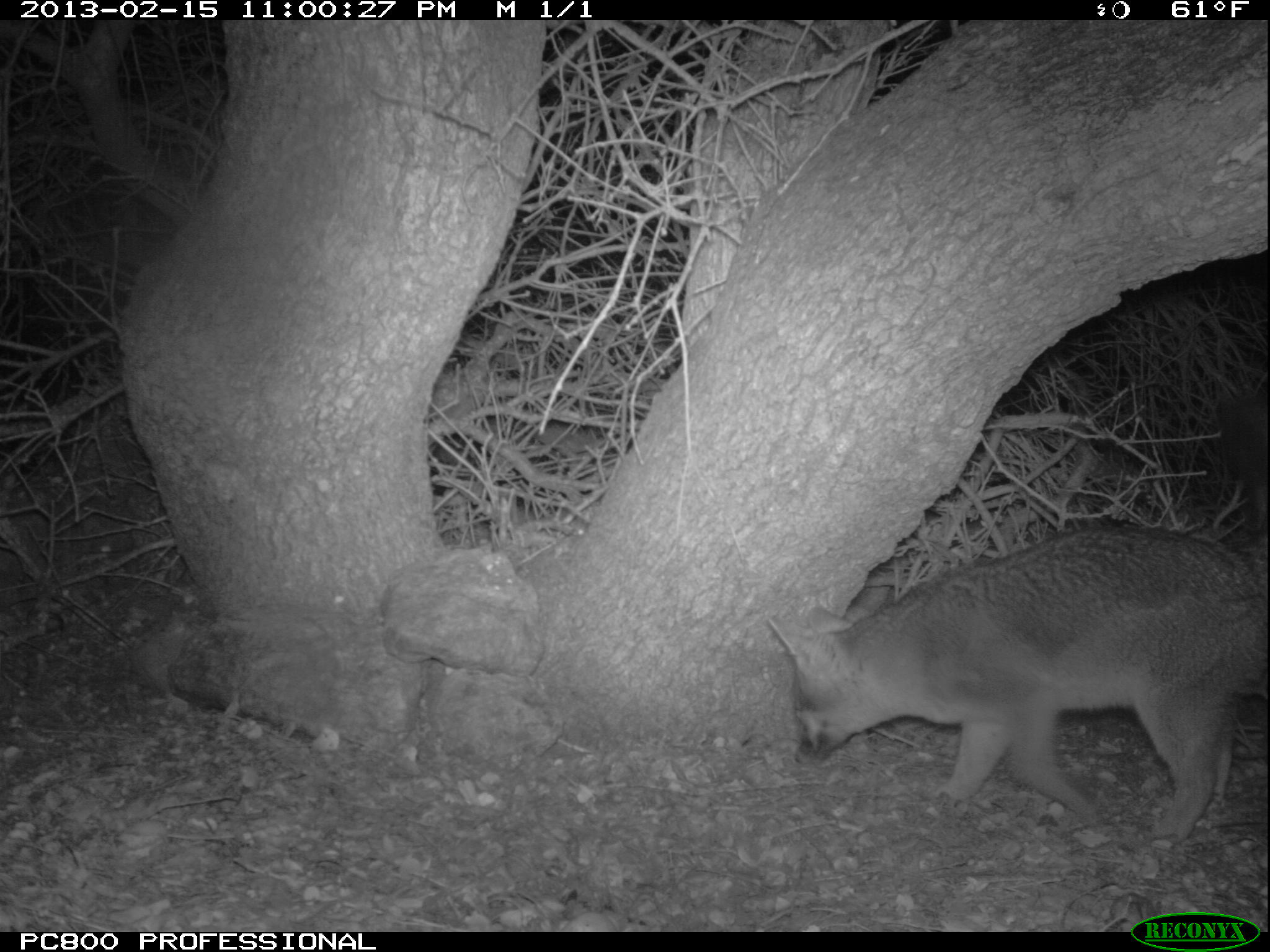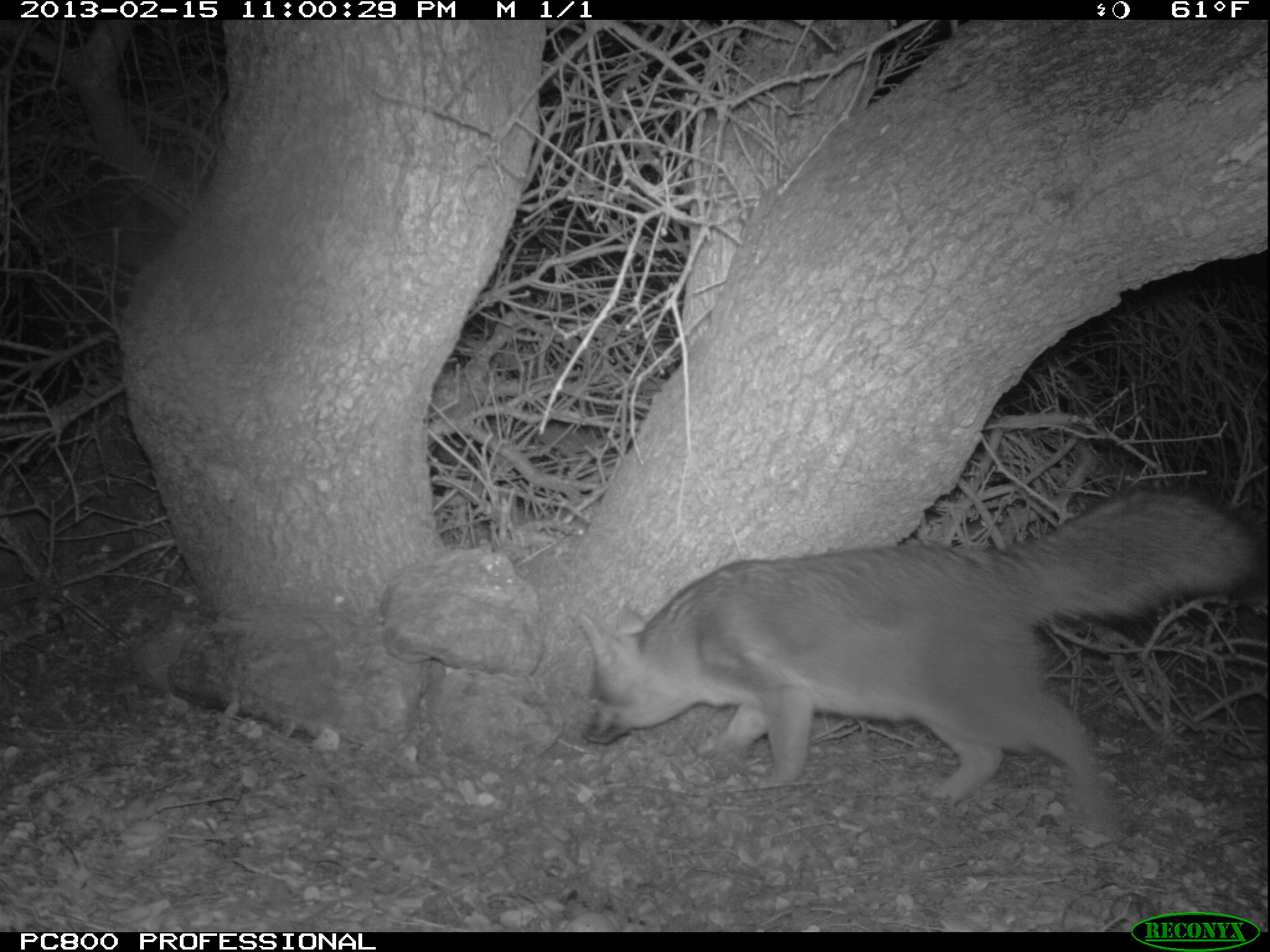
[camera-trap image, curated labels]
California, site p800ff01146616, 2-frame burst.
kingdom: Animalia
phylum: Chordata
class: Mammalia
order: Carnivora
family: Canidae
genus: Urocyon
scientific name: Urocyon littoralis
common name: island fox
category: fox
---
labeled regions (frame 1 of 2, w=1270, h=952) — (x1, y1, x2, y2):
fox: (768, 527, 1269, 843)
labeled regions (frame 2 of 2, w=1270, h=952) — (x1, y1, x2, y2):
fox: (579, 488, 1264, 813)